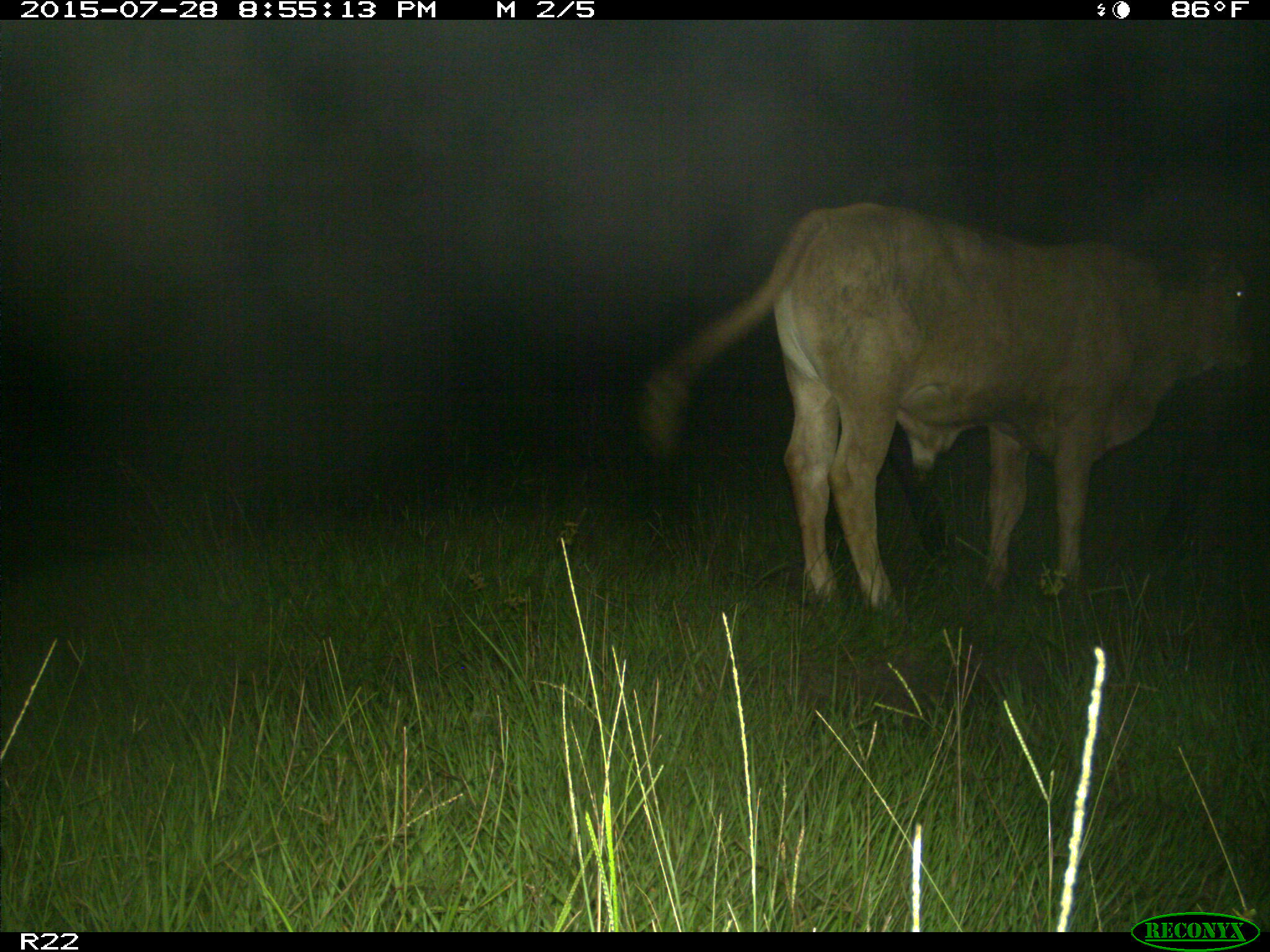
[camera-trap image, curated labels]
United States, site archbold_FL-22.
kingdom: Animalia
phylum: Chordata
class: Mammalia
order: Artiodactyla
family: Bovidae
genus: Bos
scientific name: Bos taurus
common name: domestic cow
Bos taurus (domestic cow).